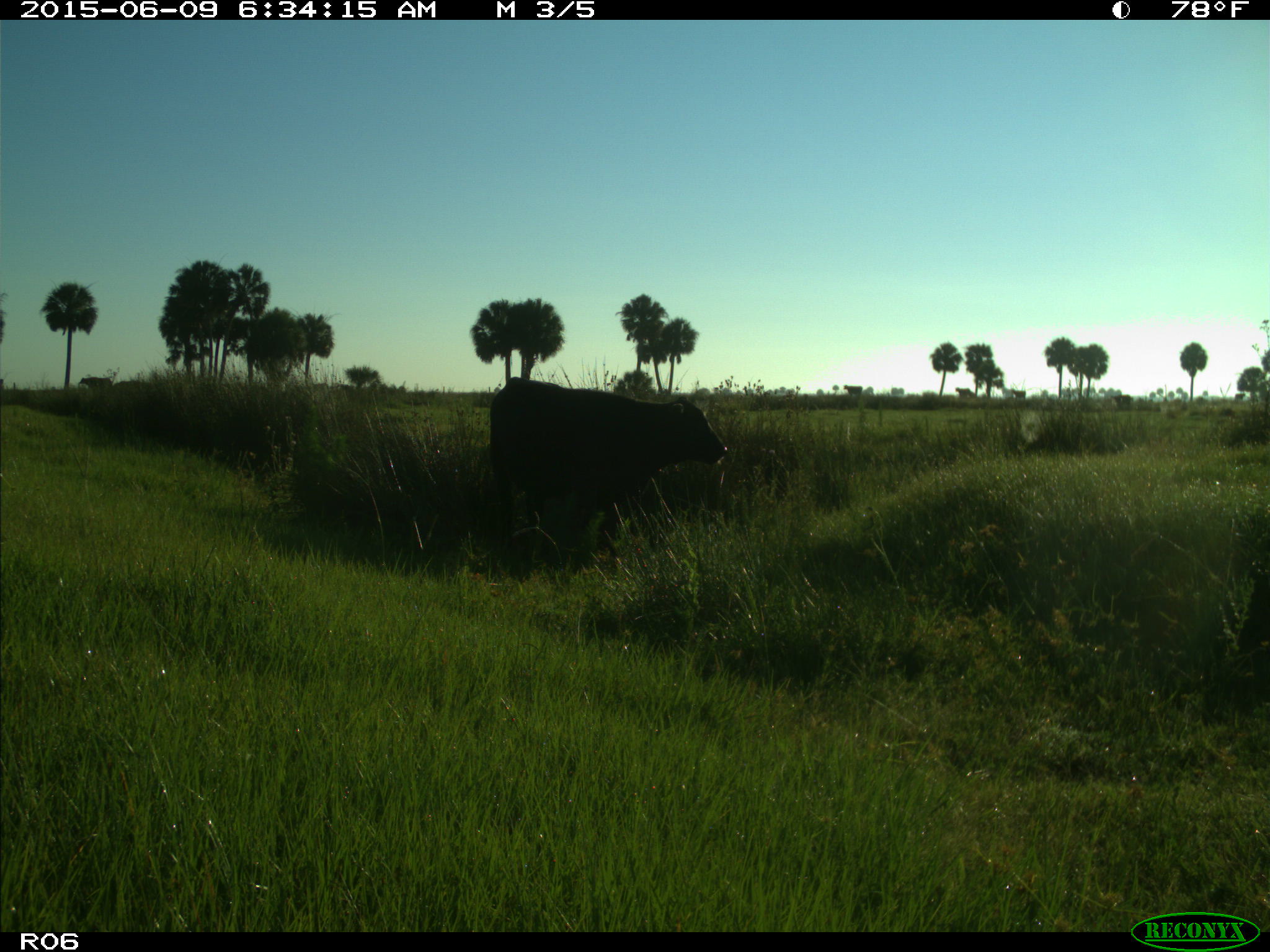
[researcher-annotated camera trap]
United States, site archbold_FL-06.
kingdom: Animalia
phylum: Chordata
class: Mammalia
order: Artiodactyla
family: Bovidae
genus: Bos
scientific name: Bos taurus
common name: domestic cow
Bos taurus (domestic cow).